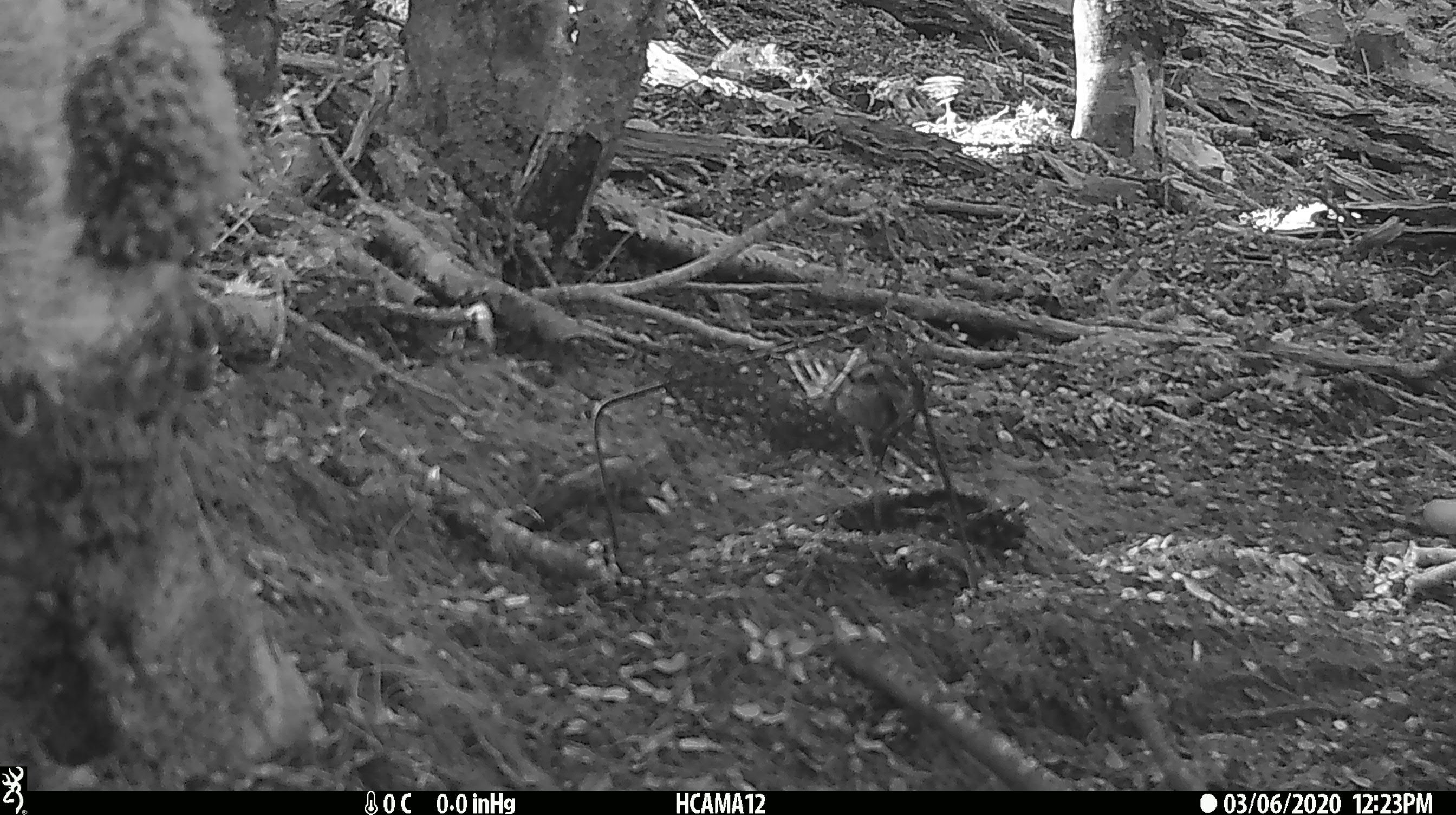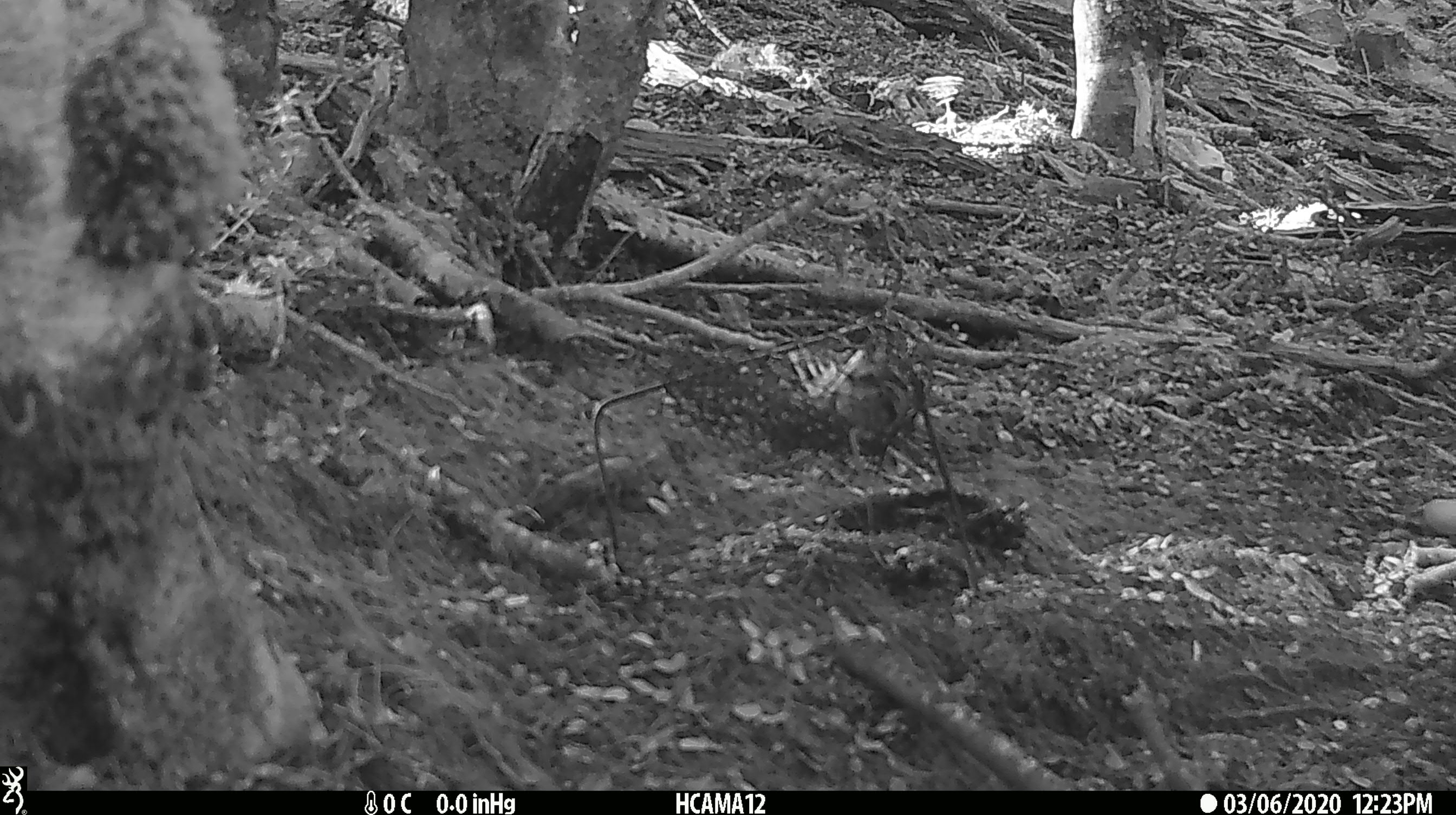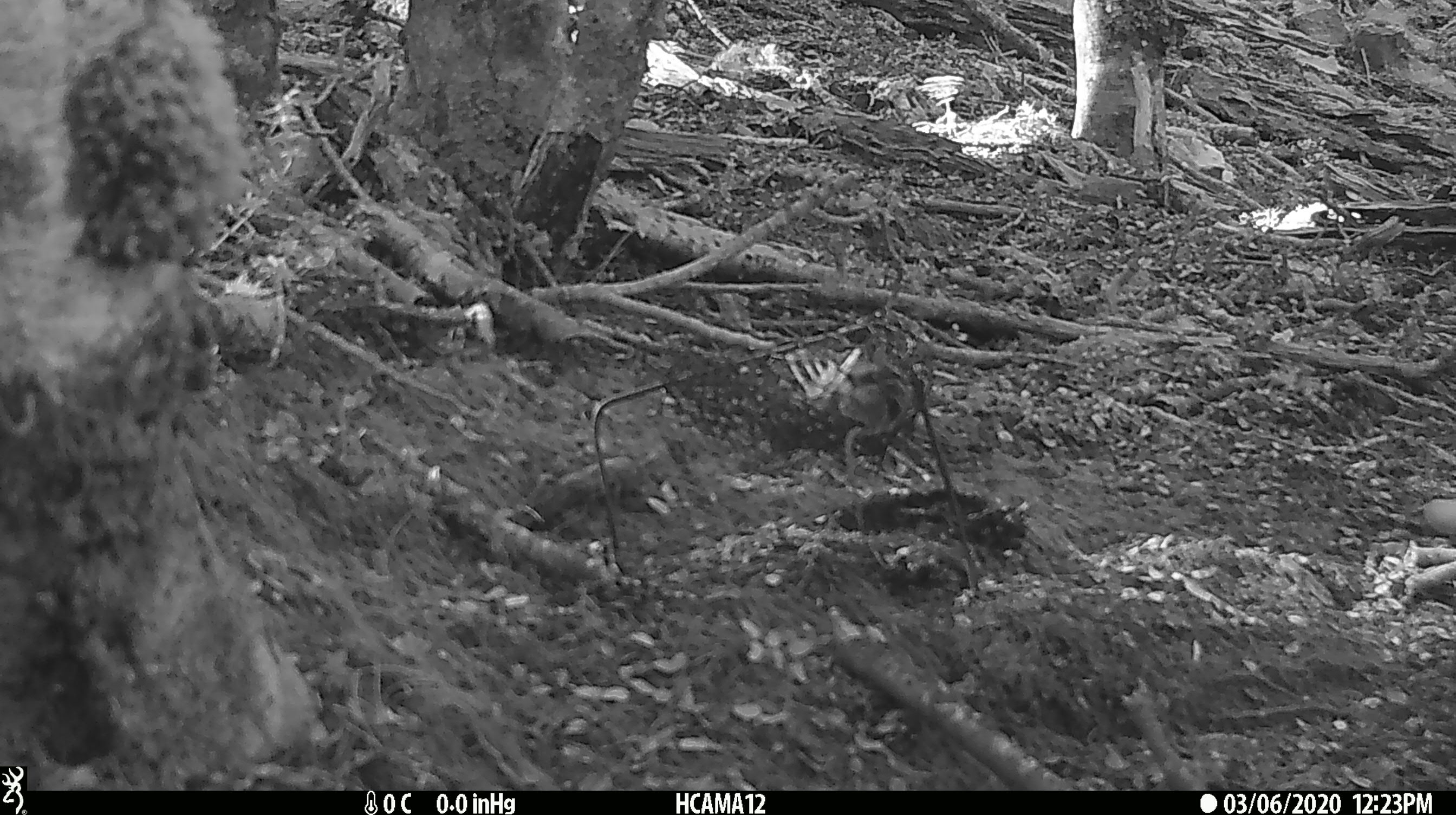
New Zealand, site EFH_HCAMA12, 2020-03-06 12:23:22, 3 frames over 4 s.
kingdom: Animalia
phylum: Chordata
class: Mammalia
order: Rodentia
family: Muridae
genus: Mus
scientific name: Mus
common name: mouse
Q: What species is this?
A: Mouse (Mus).